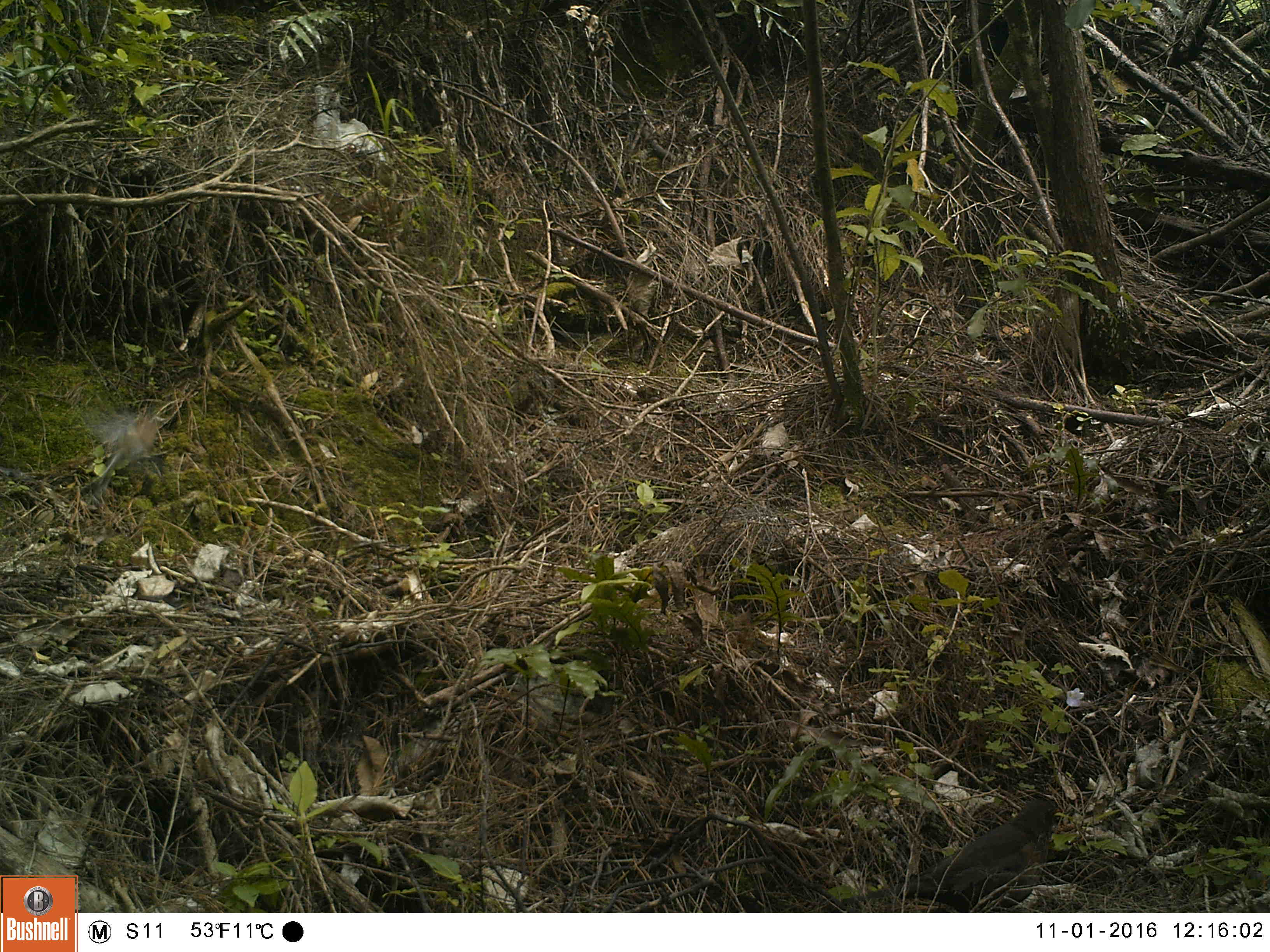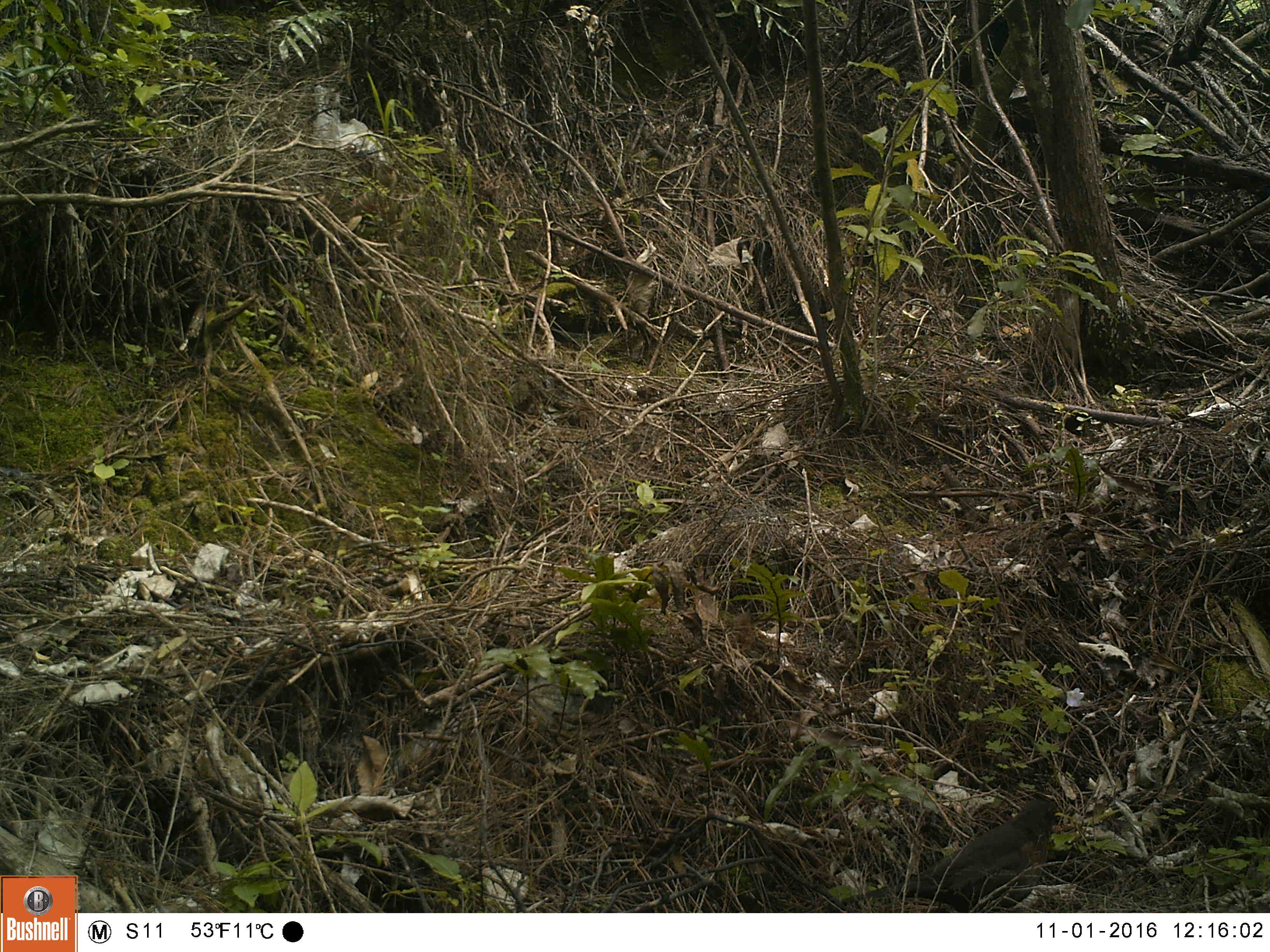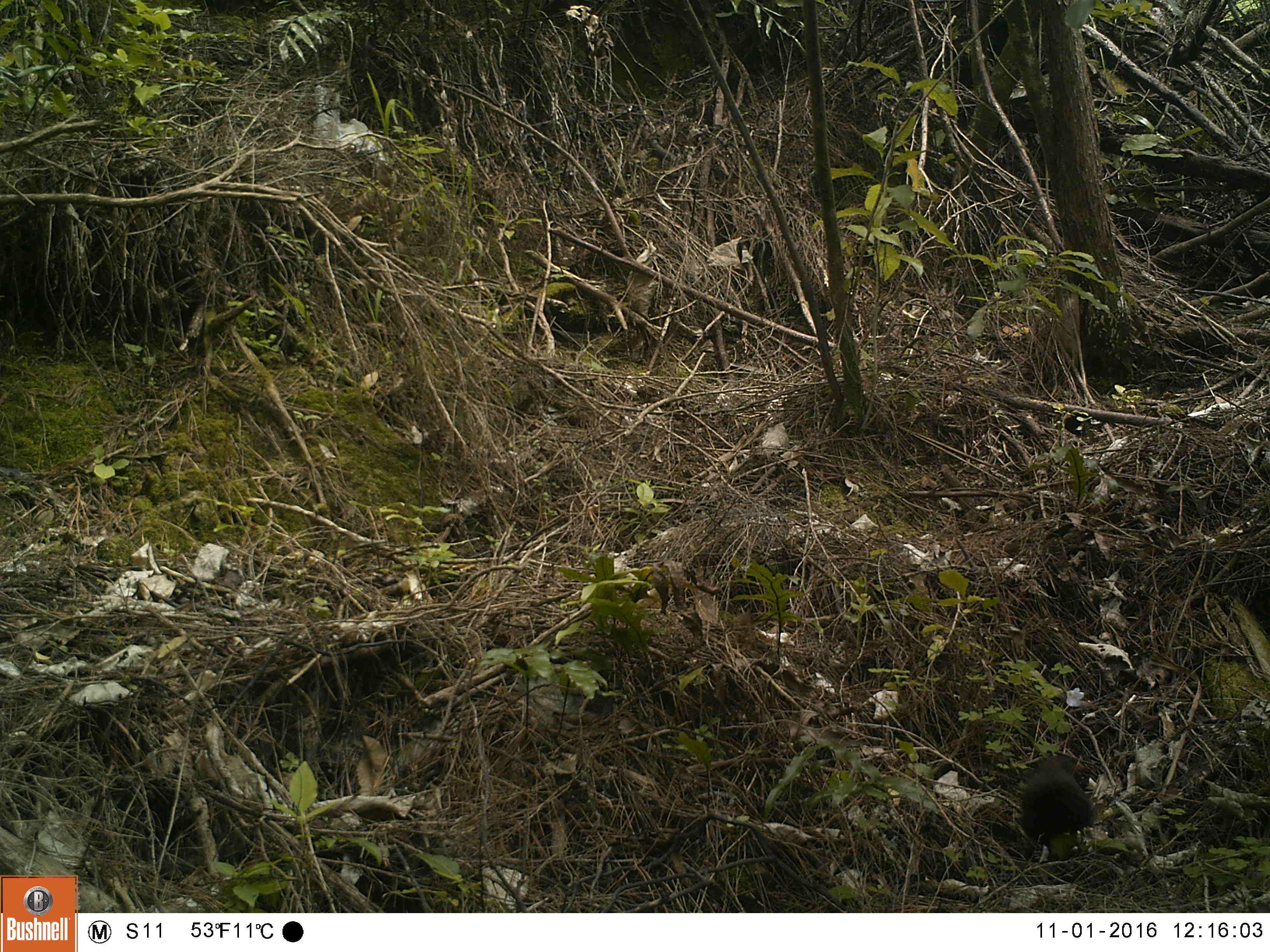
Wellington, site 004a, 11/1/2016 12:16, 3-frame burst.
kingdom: Animalia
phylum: Chordata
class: Aves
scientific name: Aves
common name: bird